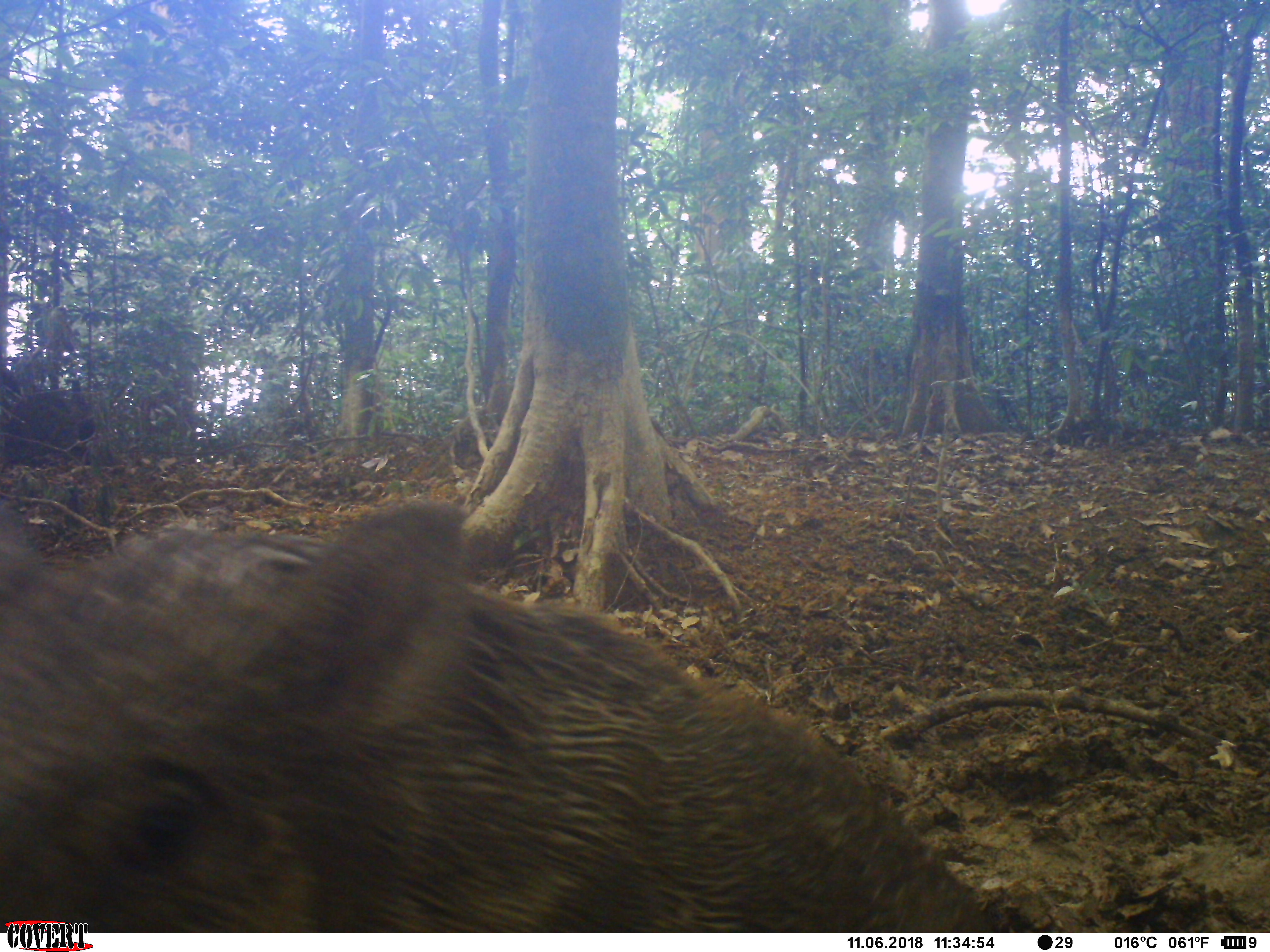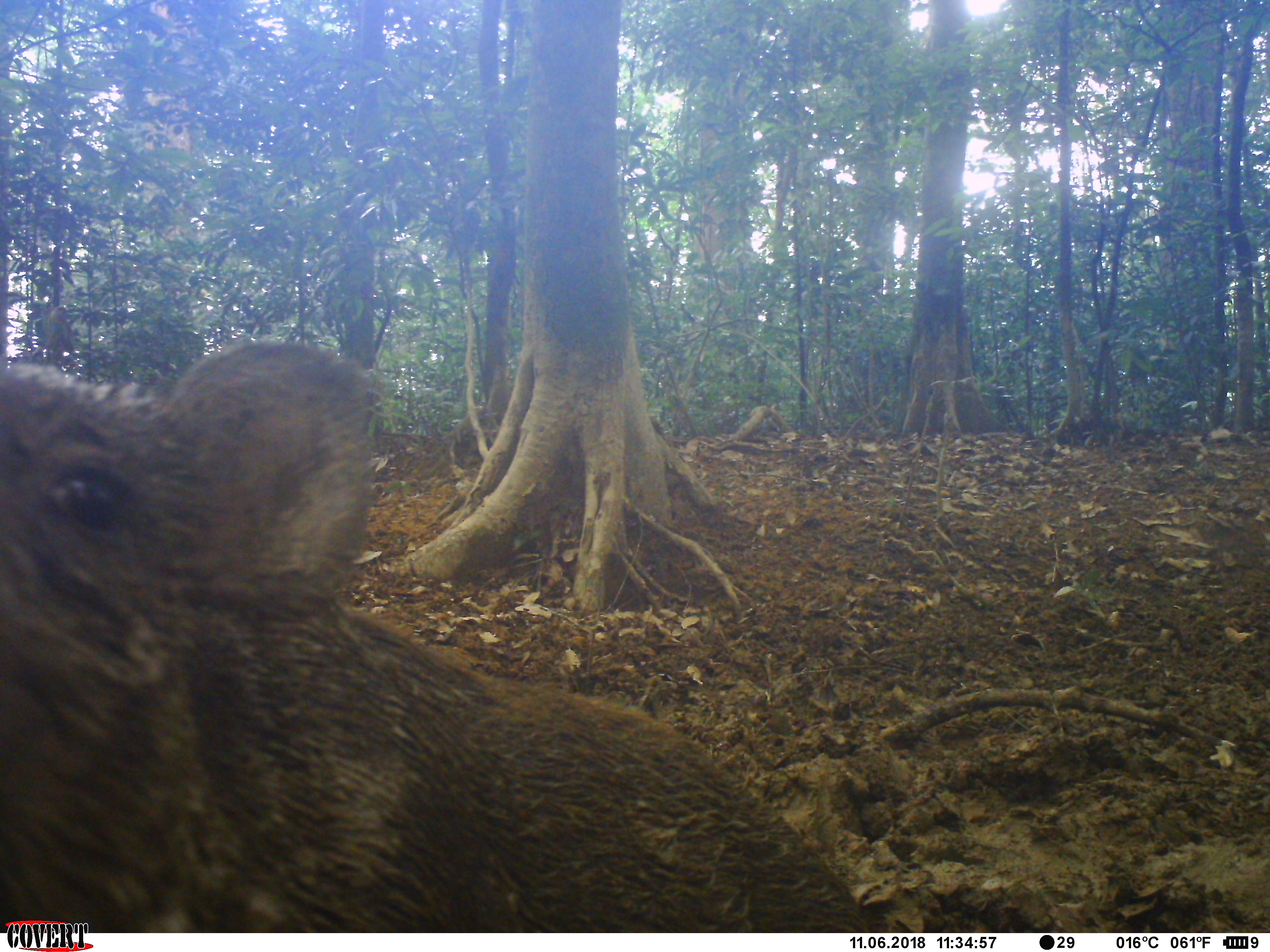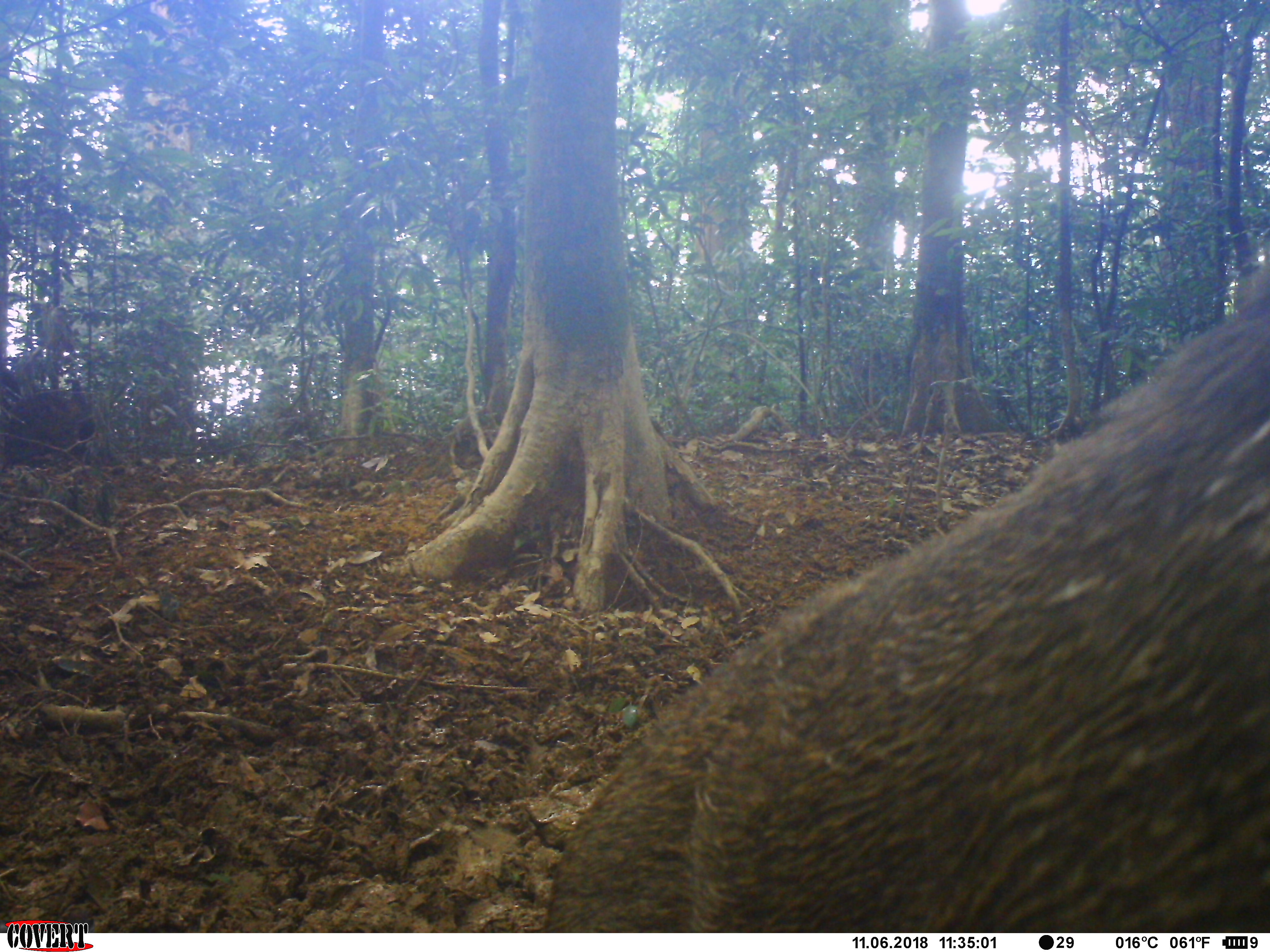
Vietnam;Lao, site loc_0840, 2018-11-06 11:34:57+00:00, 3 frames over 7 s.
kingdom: Animalia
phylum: Chordata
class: Mammalia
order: Artiodactyla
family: Suidae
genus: Sus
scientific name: Sus scrofa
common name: eurasian wild pig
Eurasian wild pig (Sus scrofa). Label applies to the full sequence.